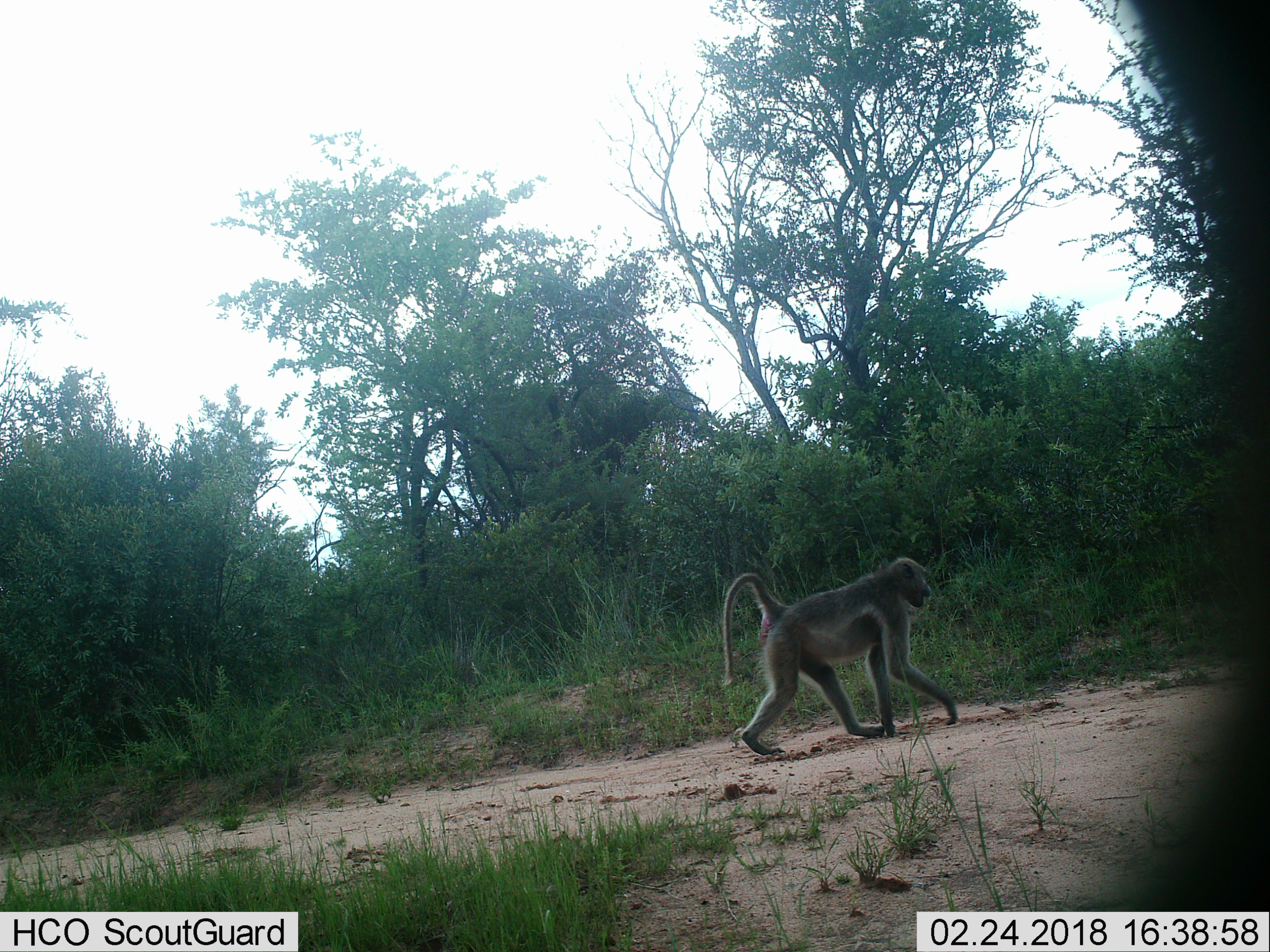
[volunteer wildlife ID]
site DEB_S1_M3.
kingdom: Animalia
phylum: Chordata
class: Mammalia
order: Primates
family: Cercopithecidae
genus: Papio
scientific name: Papio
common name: baboon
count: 1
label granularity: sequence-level